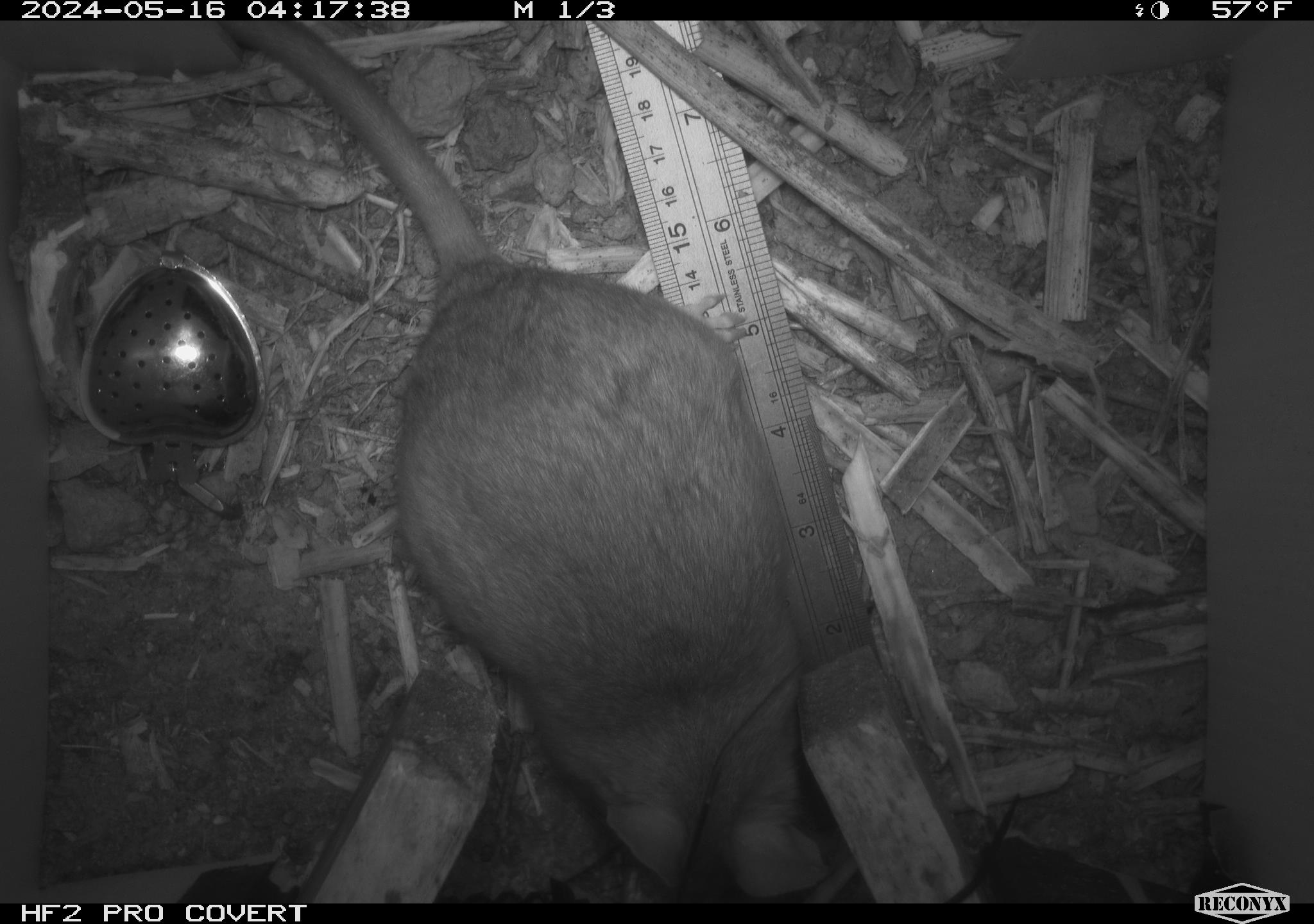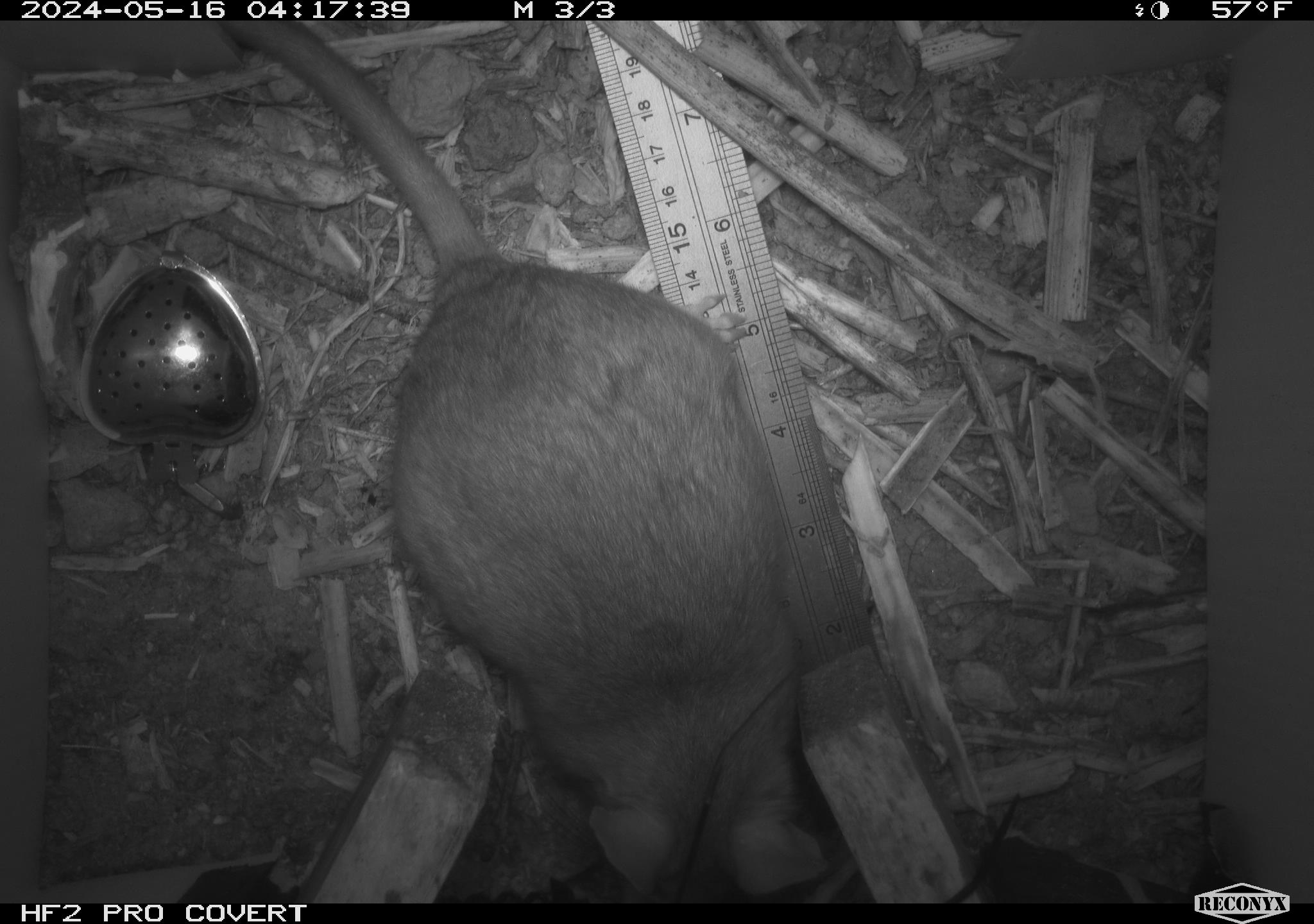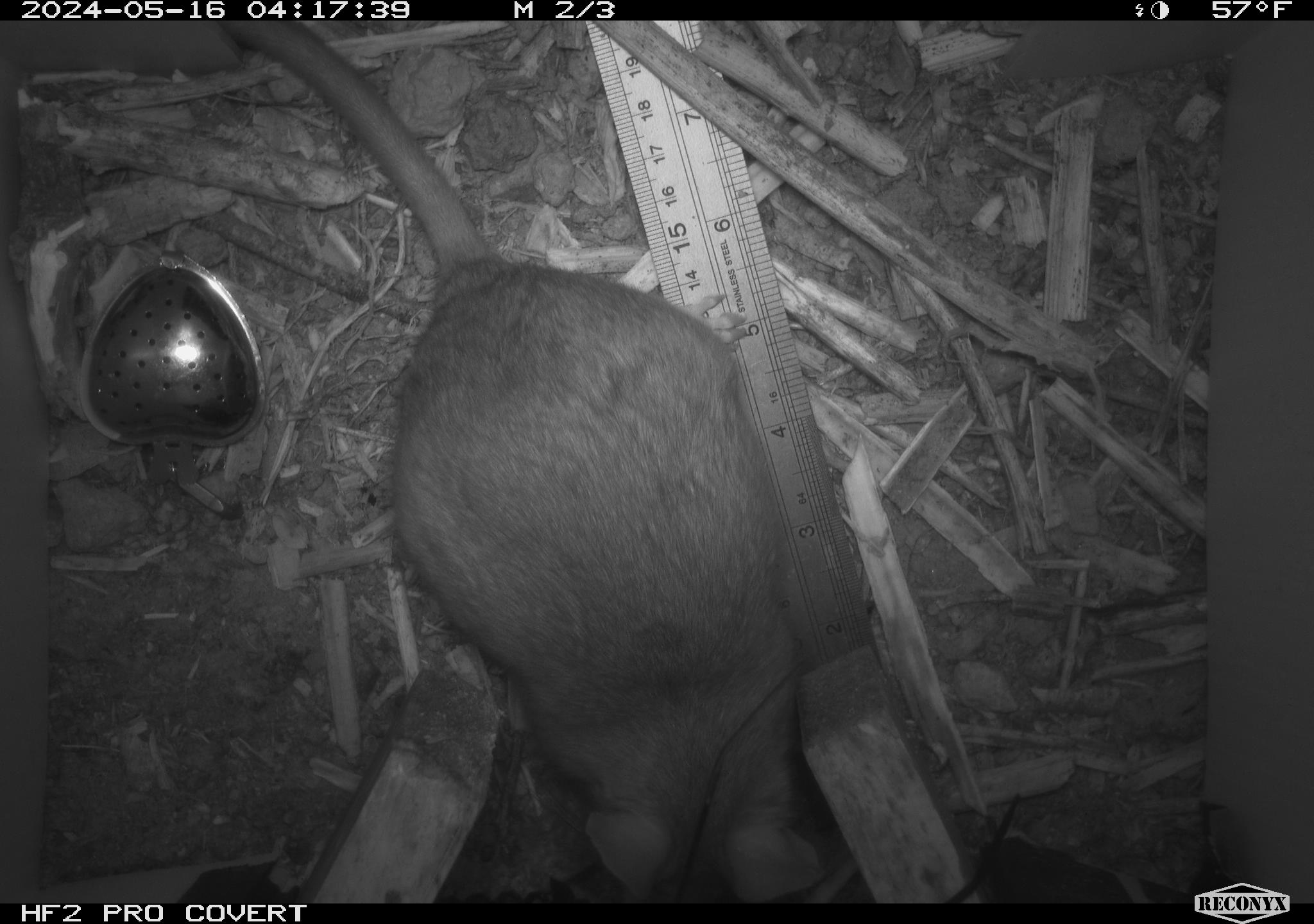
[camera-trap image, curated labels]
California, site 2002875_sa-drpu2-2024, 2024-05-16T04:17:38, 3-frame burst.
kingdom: Animalia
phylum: Chordata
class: Mammalia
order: Rodentia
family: Cricetidae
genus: Neotoma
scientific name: Neotoma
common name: pack rat or woodrat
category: neotoma species